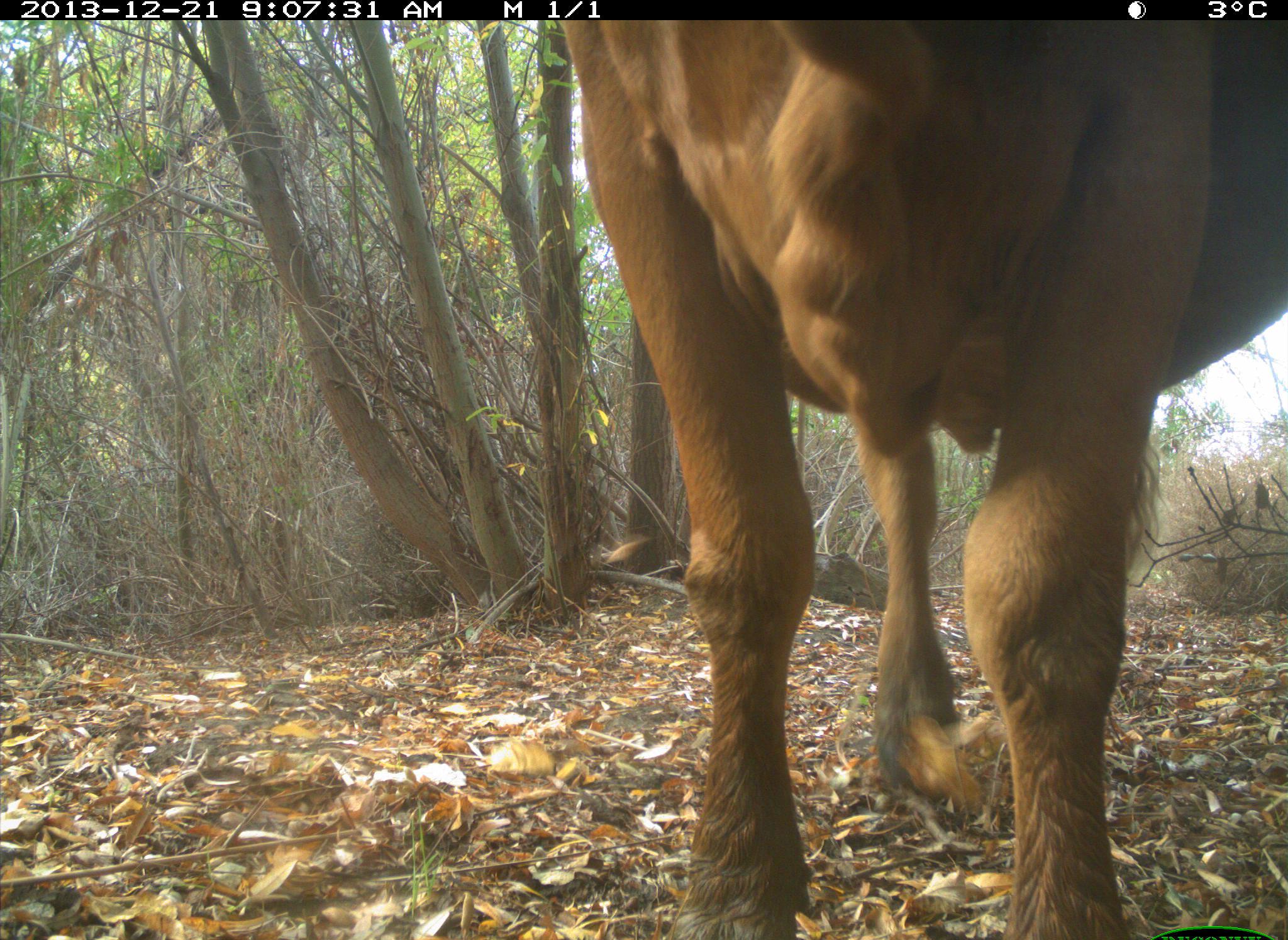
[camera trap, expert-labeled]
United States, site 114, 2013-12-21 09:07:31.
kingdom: Animalia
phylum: Chordata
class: Mammalia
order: Artiodactyla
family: Bovidae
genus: Bos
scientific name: Bos taurus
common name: cow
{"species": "cow (Bos taurus)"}